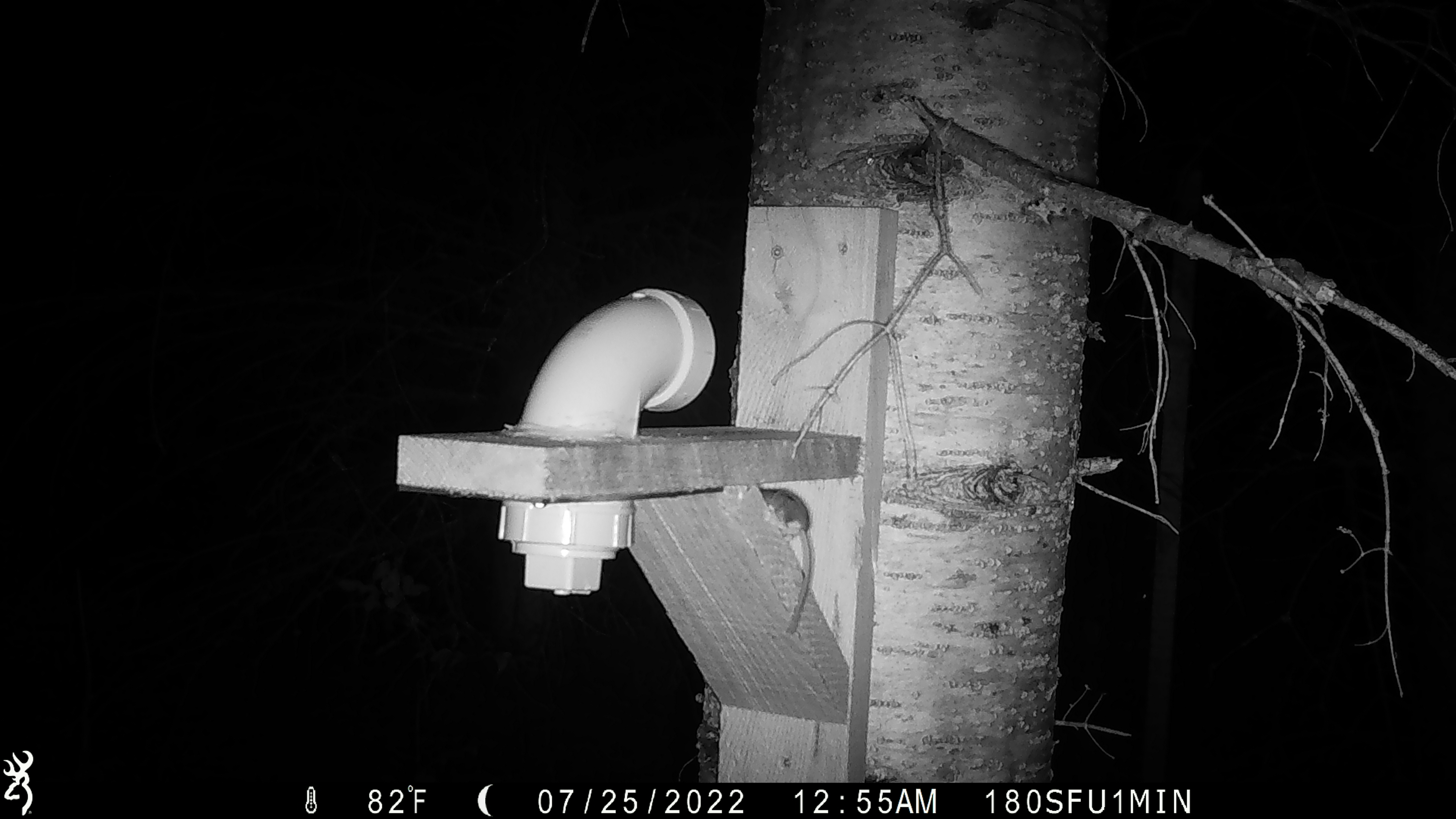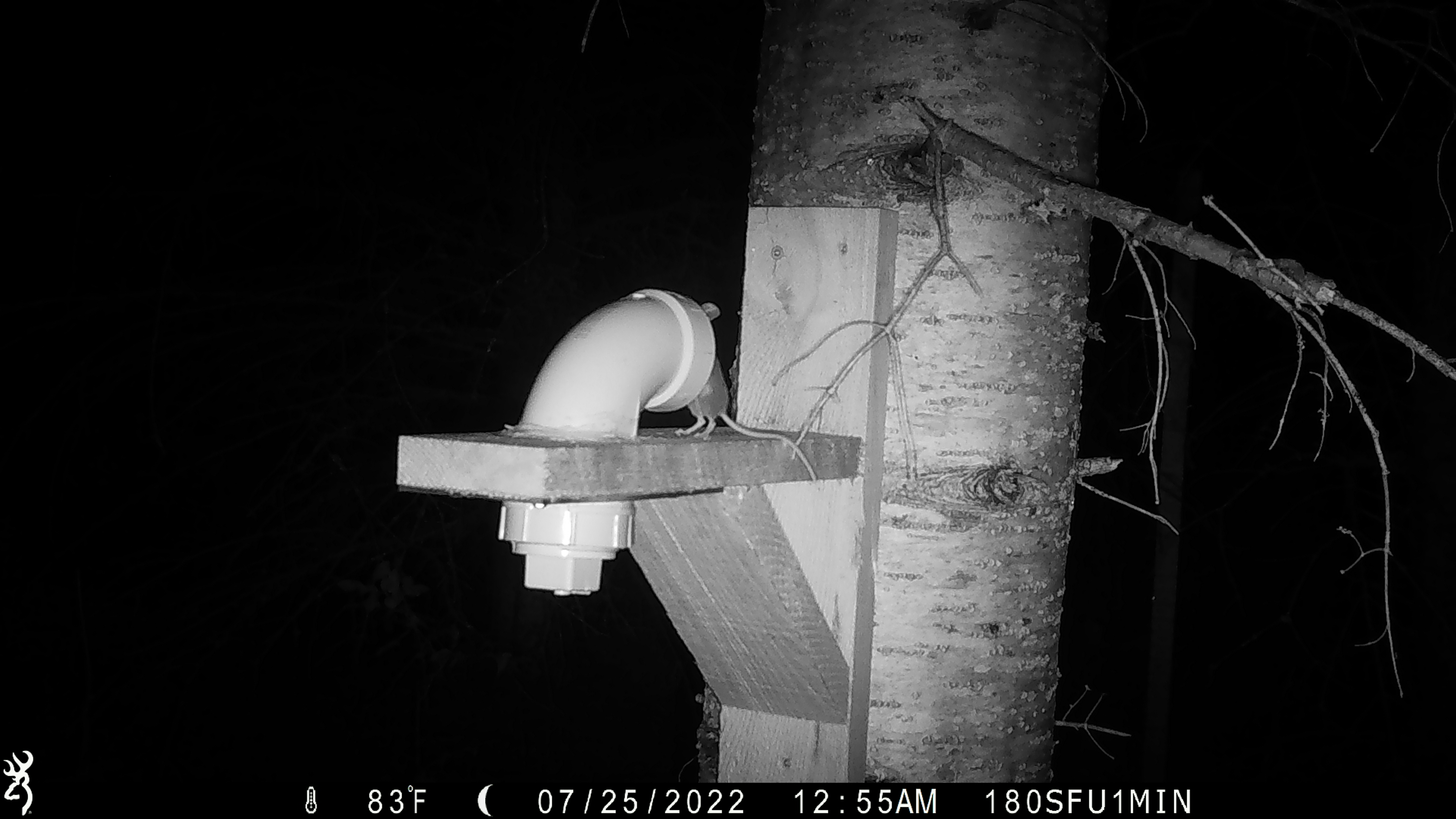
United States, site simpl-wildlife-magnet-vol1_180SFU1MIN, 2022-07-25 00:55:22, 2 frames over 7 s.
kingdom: Animalia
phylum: Chordata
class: Mammalia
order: Rodentia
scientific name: Rodentia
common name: mouse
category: mouse sp.